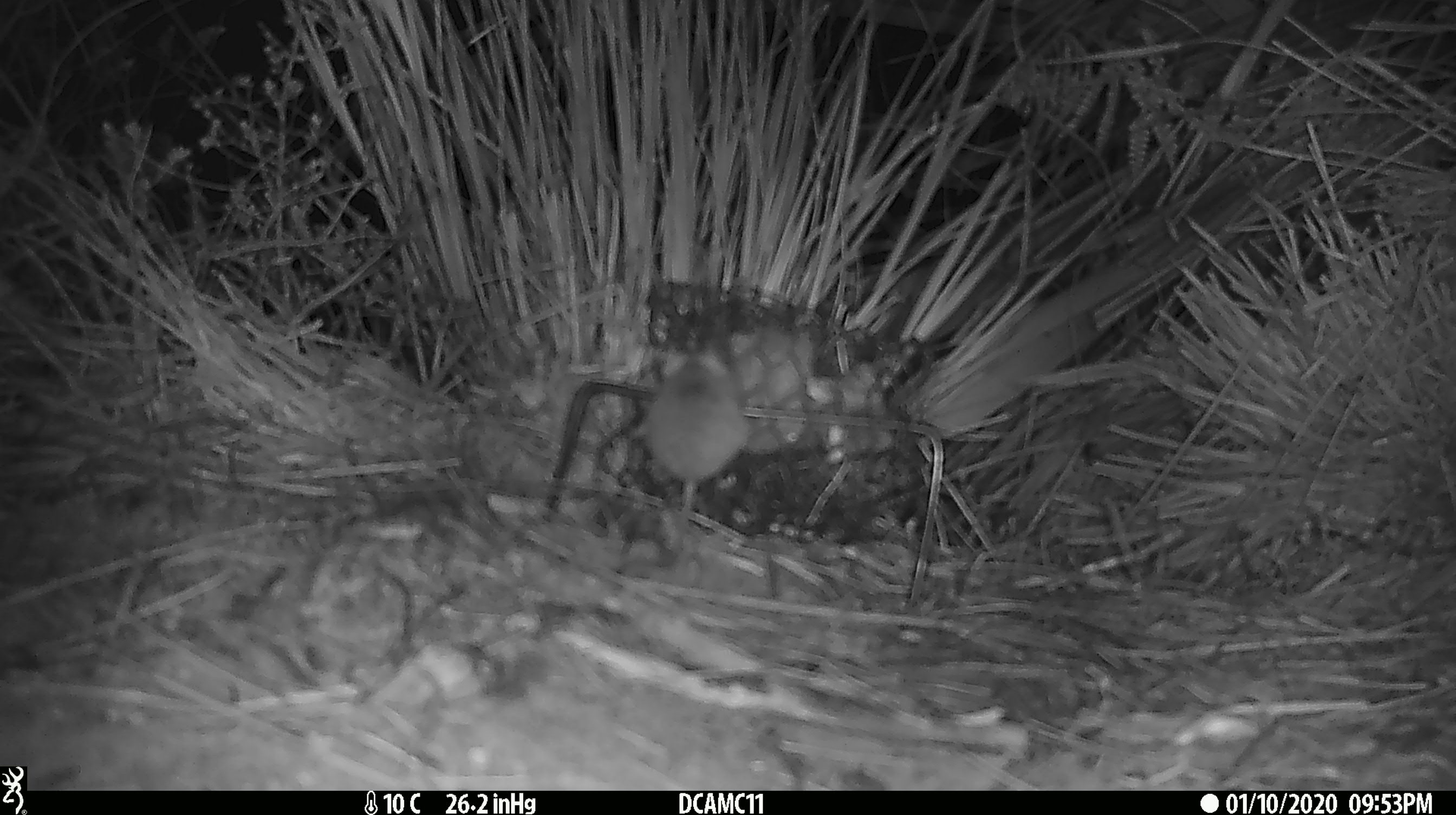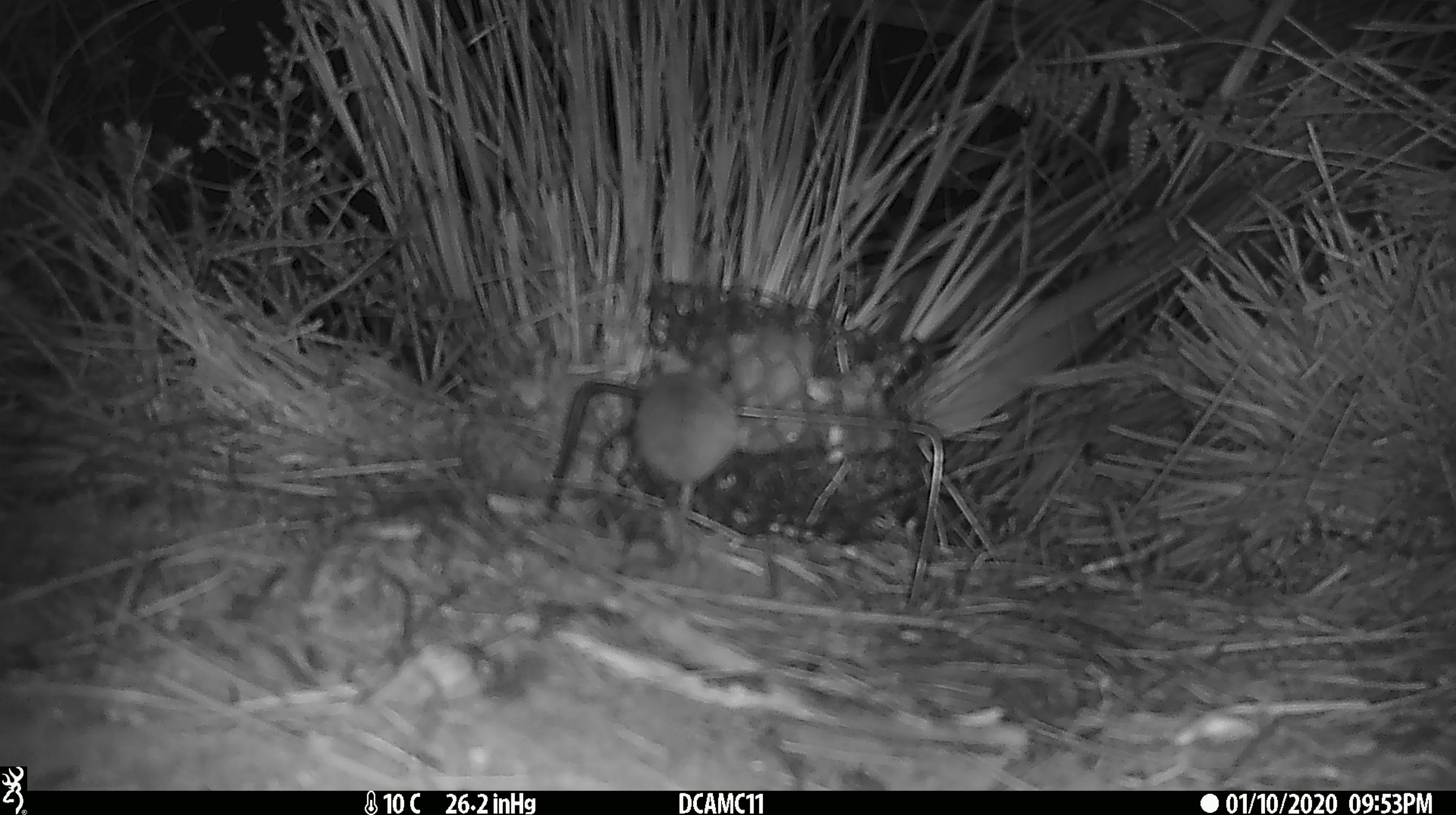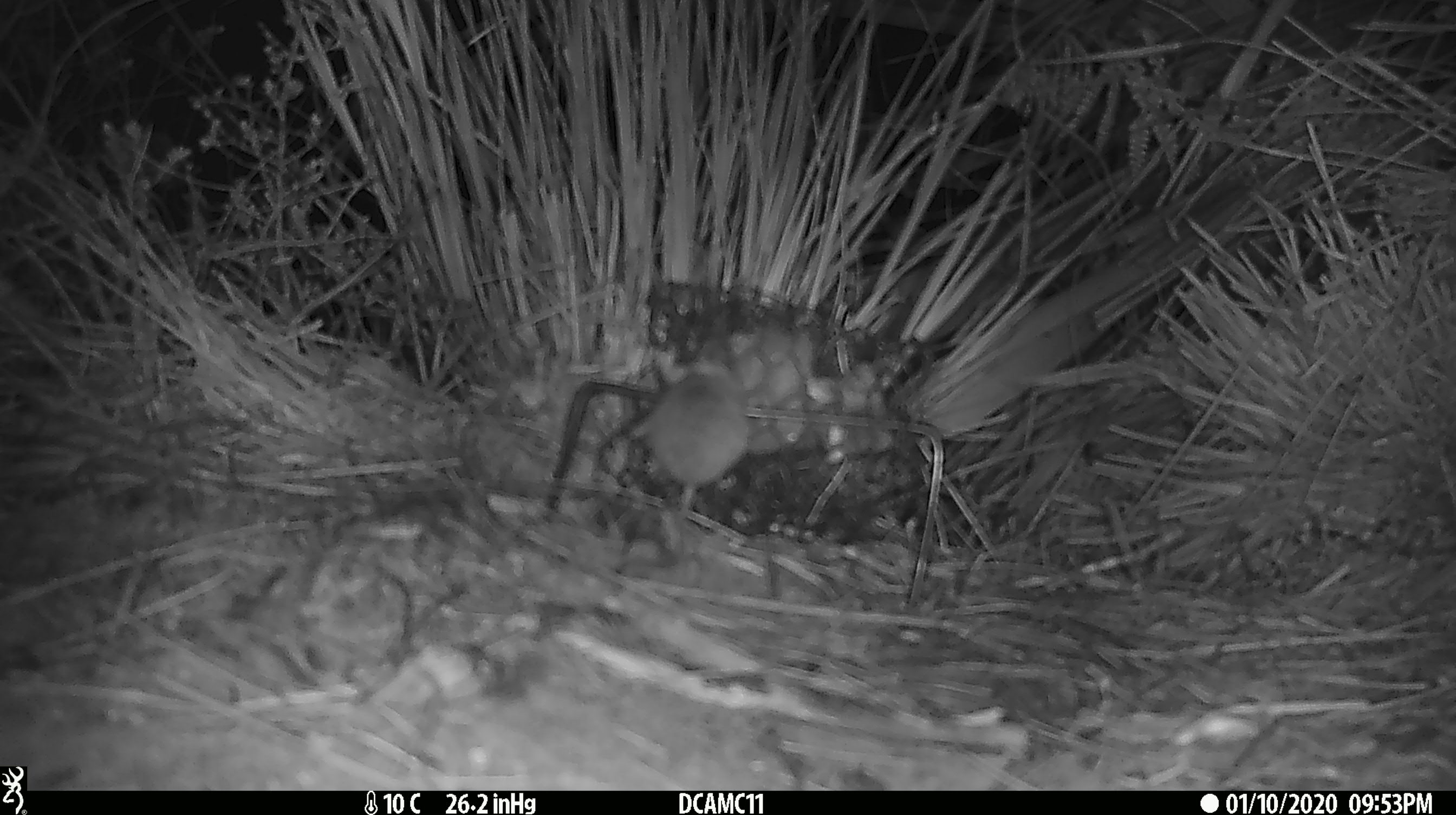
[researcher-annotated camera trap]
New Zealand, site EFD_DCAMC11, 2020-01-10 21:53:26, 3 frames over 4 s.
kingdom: Animalia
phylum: Chordata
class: Mammalia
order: Rodentia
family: Muridae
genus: Mus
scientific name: Mus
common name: mouse